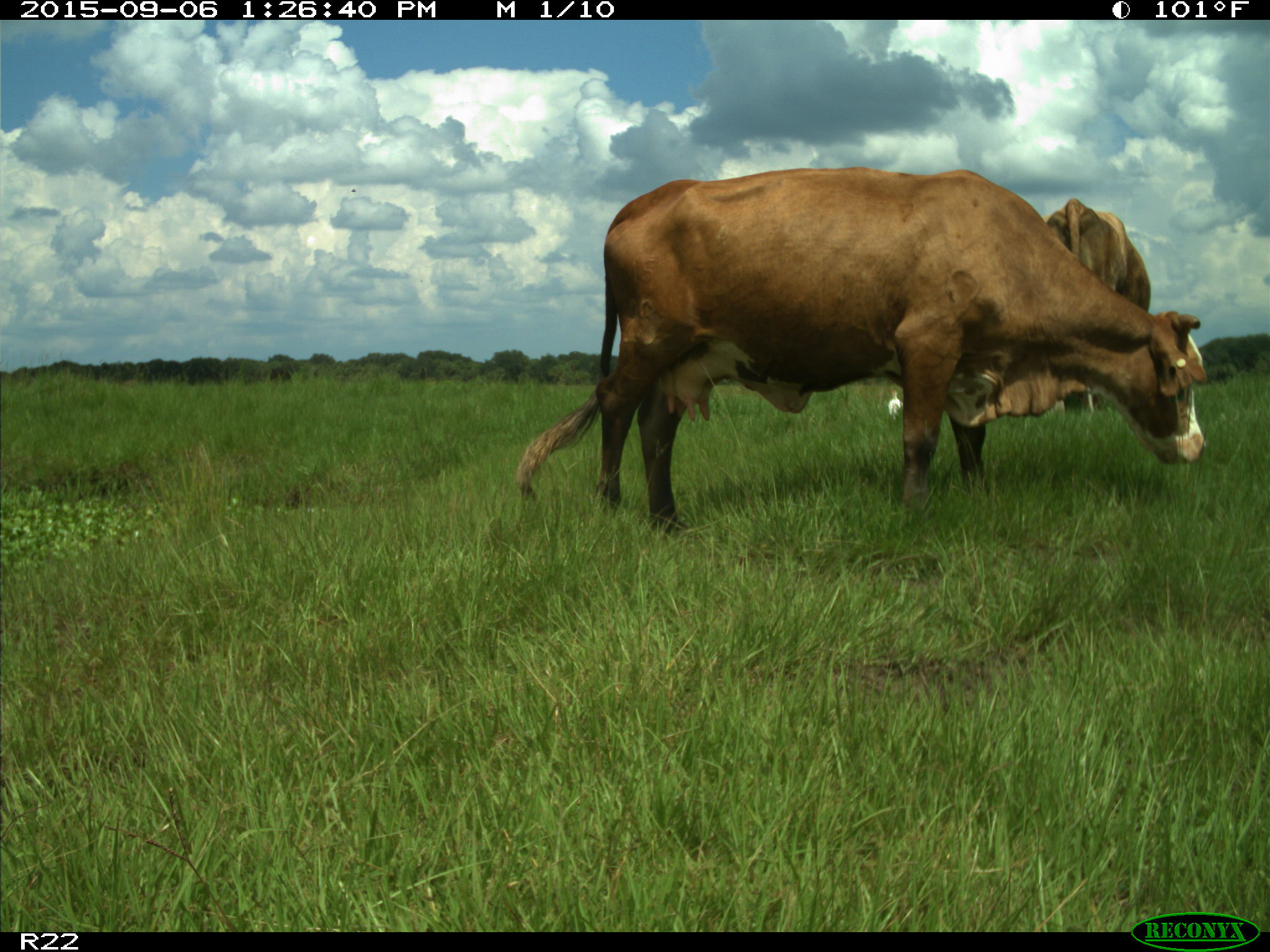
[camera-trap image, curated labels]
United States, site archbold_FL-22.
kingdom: Animalia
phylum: Chordata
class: Mammalia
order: Artiodactyla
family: Bovidae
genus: Bos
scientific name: Bos taurus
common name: domestic cow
Bos taurus (domestic cow).